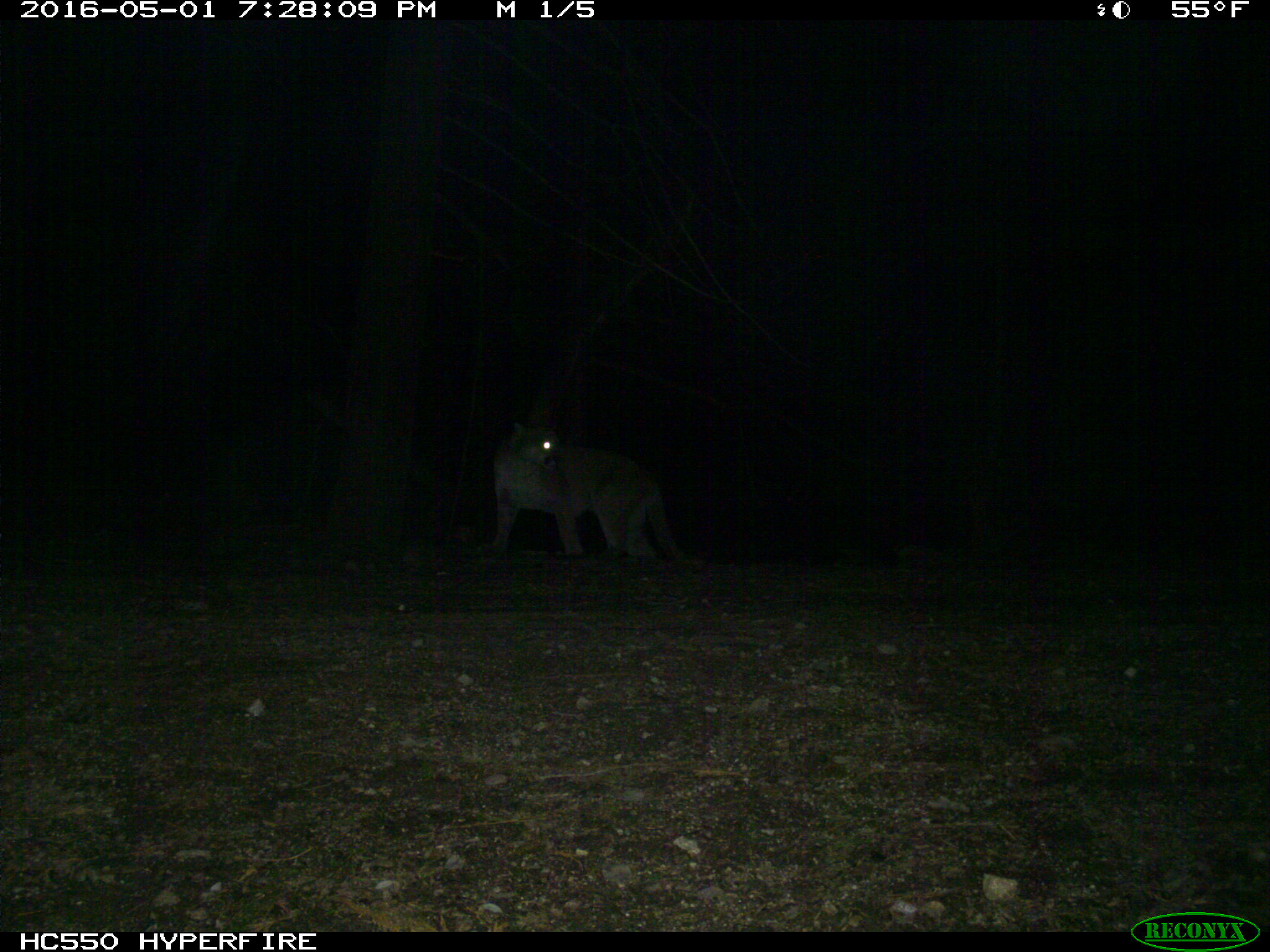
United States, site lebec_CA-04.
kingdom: Animalia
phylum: Chordata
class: Mammalia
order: Carnivora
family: Felidae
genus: Puma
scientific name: Puma concolor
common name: mountain lion